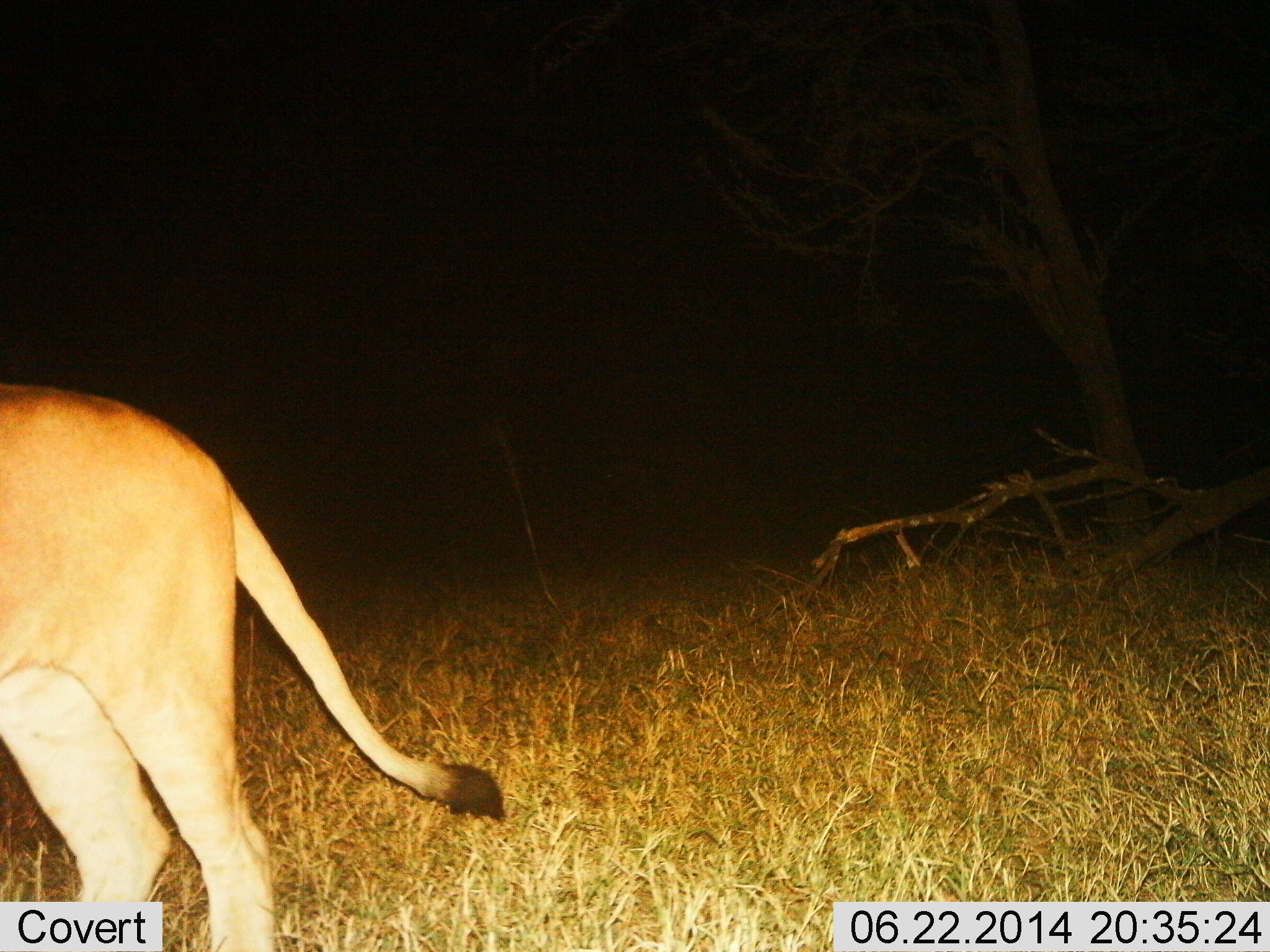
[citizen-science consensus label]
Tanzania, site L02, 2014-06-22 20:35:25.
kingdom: Animalia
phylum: Chordata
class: Mammalia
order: Carnivora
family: Felidae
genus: Panthera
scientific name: Panthera leo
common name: lion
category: lionfemale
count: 1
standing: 80%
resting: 0%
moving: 20%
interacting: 0%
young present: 0%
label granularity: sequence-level